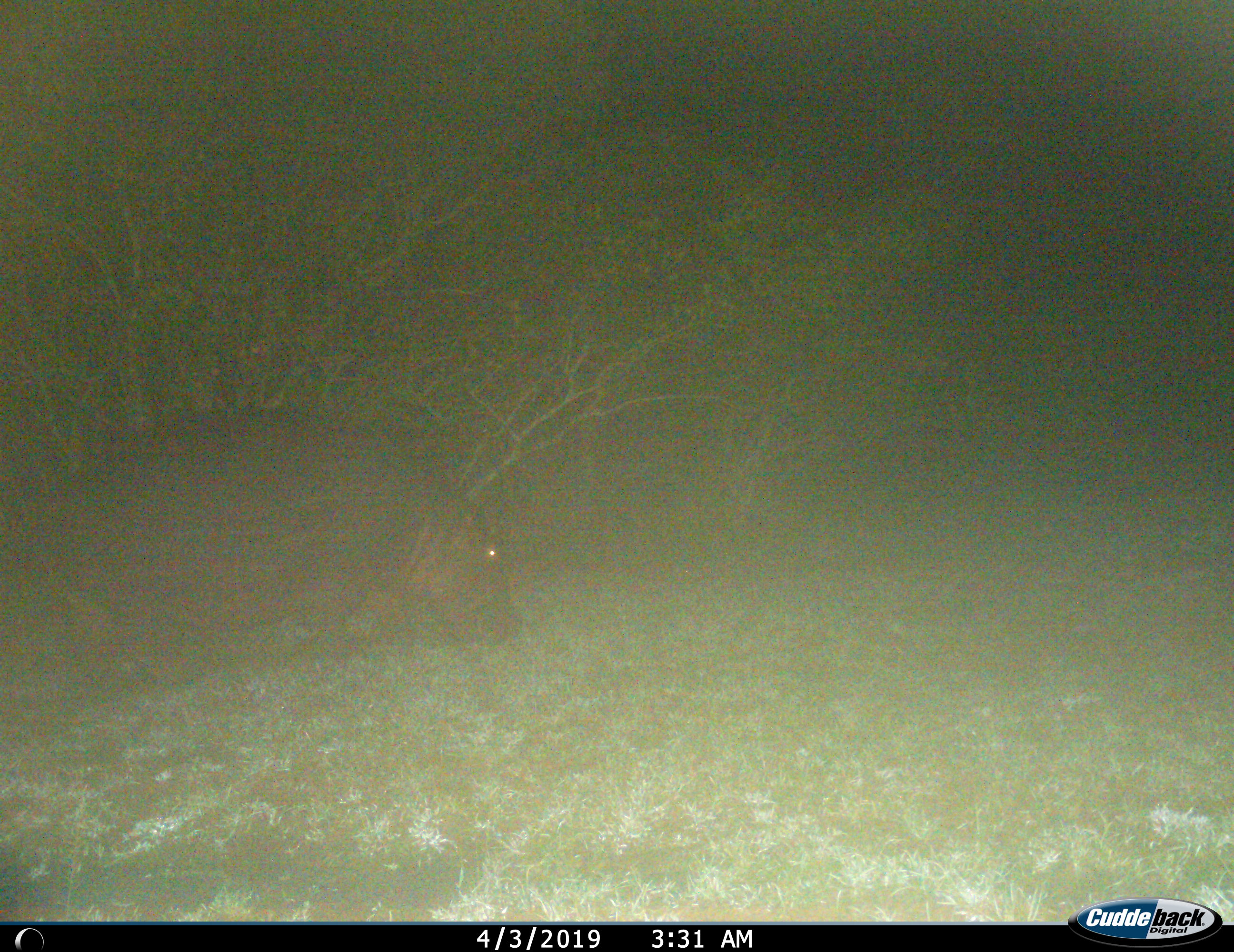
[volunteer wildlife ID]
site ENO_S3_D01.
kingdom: Animalia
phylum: Chordata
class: Mammalia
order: Artiodactyla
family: Hippopotamidae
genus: Hippopotamus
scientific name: Hippopotamus amphibius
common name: hippopotamus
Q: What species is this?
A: Hippopotamus (Hippopotamus amphibius).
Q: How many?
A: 1.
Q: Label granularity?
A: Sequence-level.